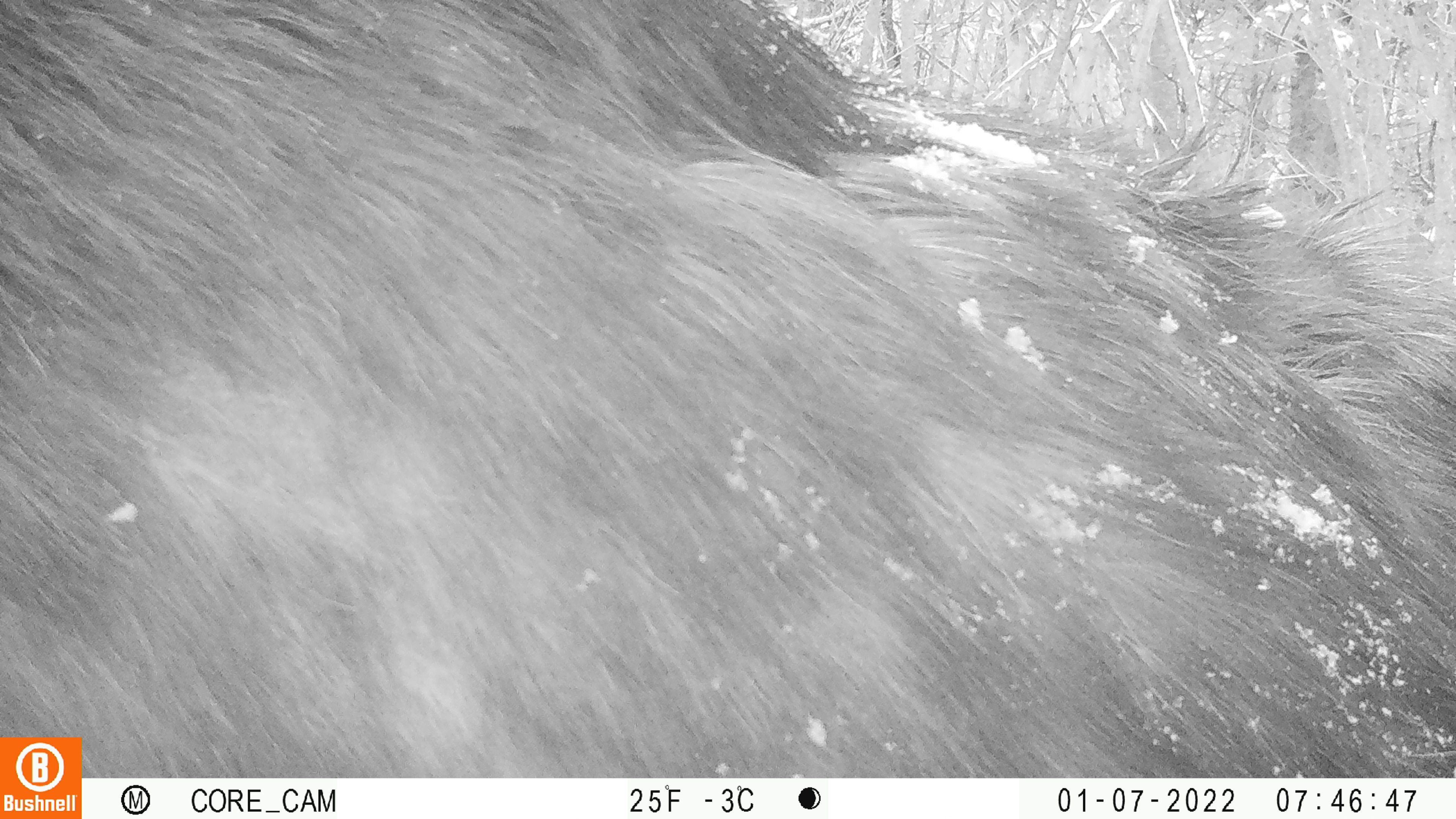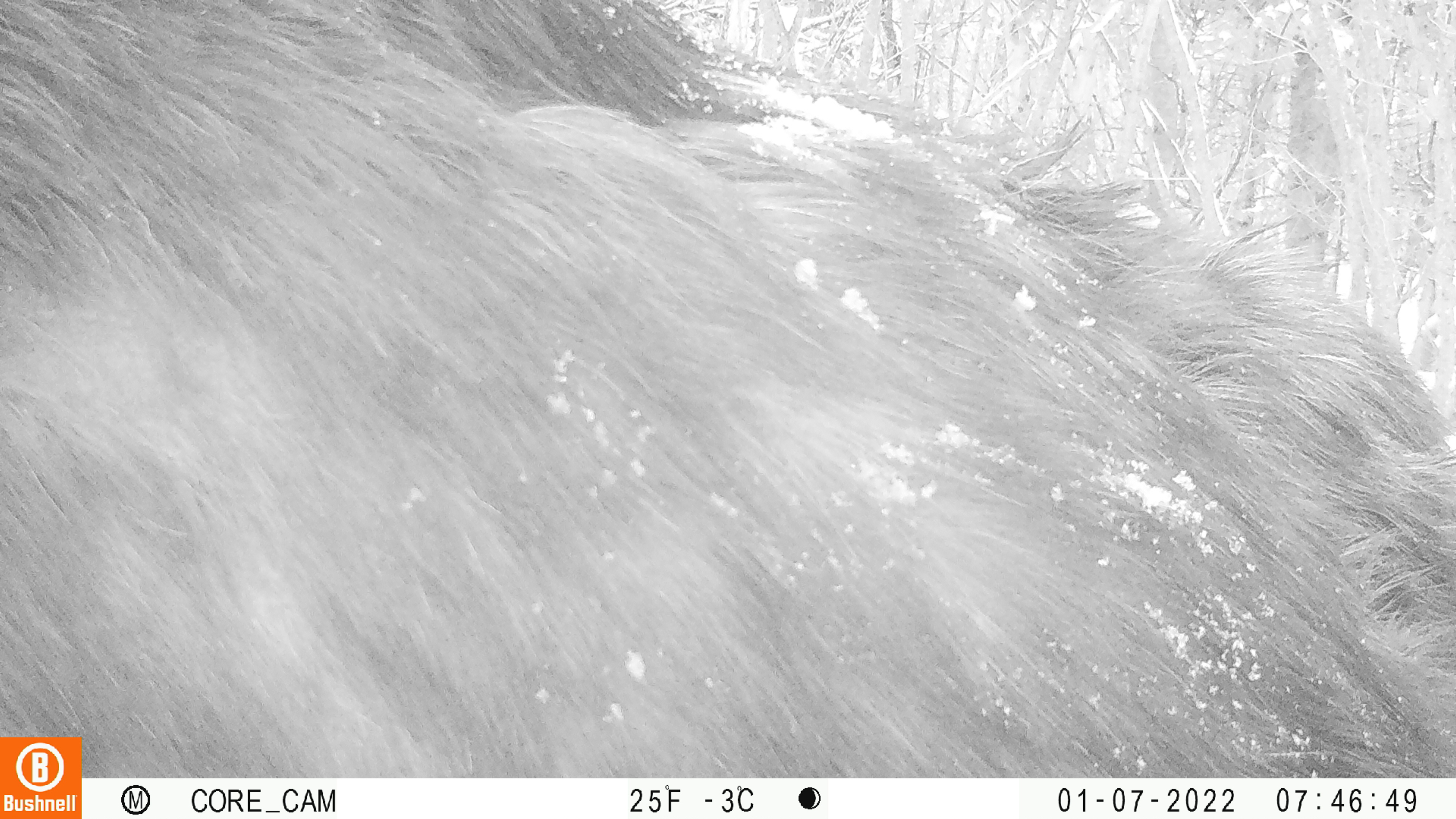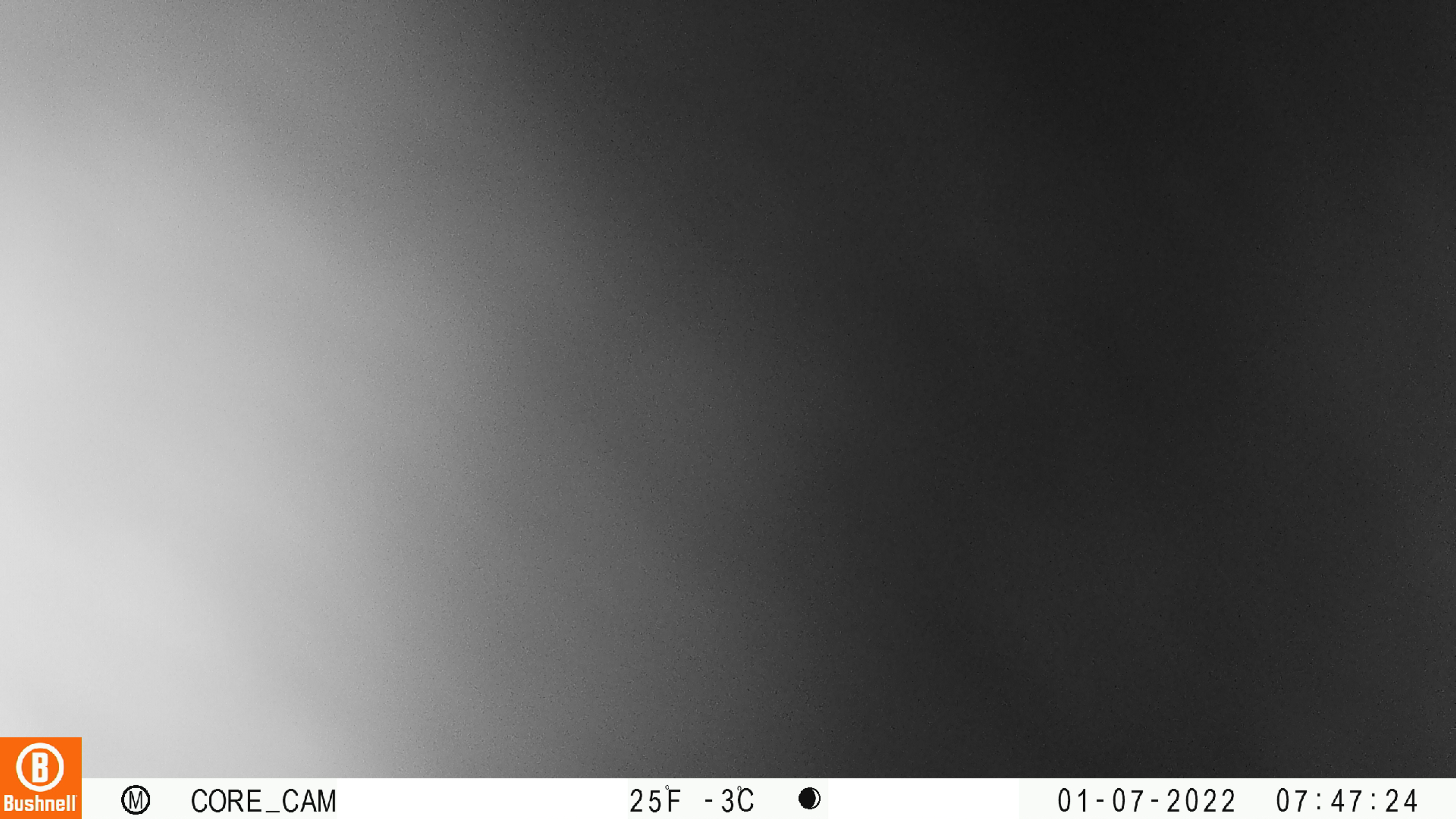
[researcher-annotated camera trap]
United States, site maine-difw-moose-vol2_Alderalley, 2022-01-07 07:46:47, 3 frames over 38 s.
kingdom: Animalia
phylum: Chordata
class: Mammalia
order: Artiodactyla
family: Cervidae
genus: Alces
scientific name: Alces alces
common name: moose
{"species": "moose (Alces alces)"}